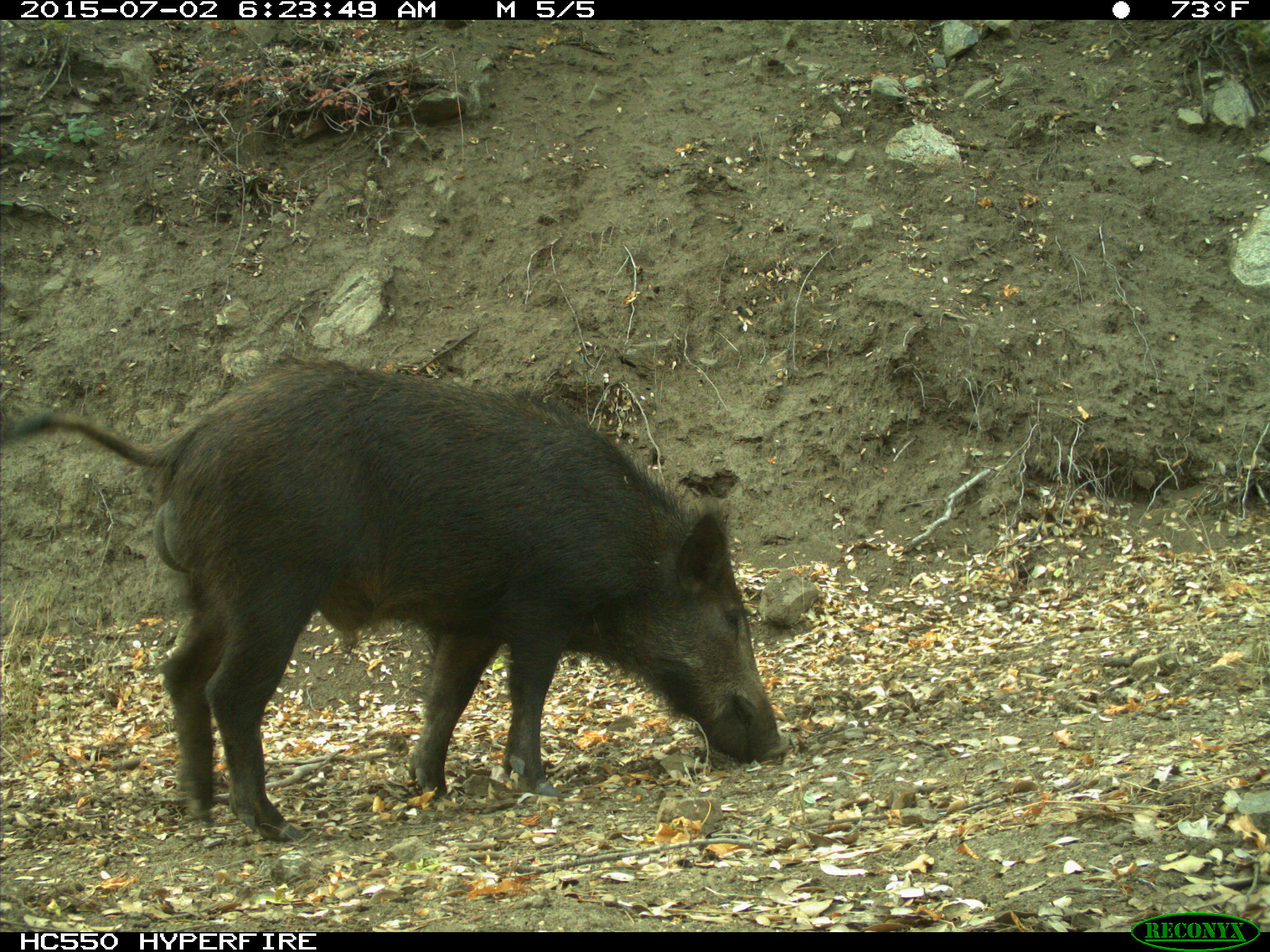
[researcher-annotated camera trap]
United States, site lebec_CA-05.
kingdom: Animalia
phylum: Chordata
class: Mammalia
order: Artiodactyla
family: Suidae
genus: Sus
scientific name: Sus scrofa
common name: wild boar